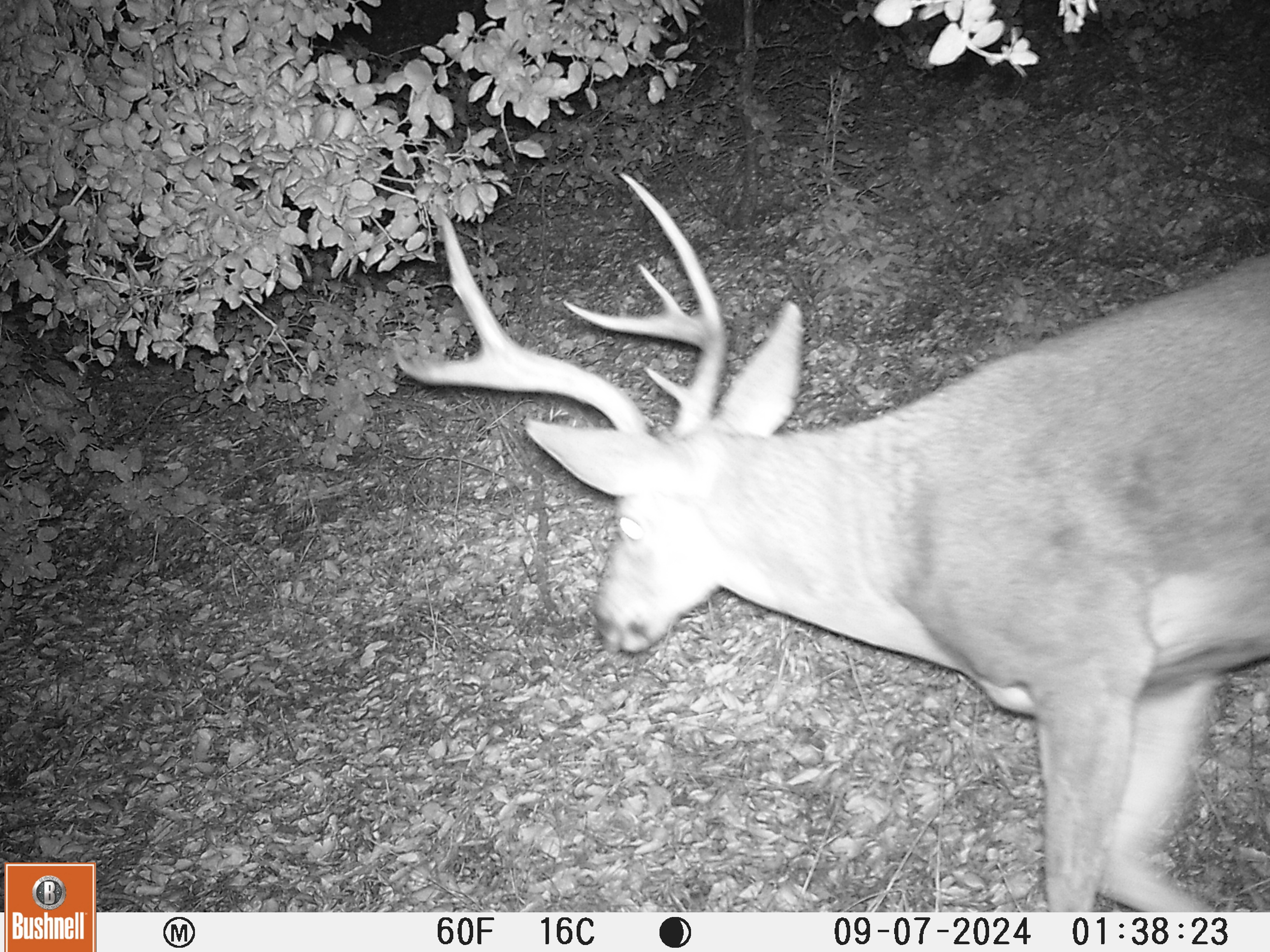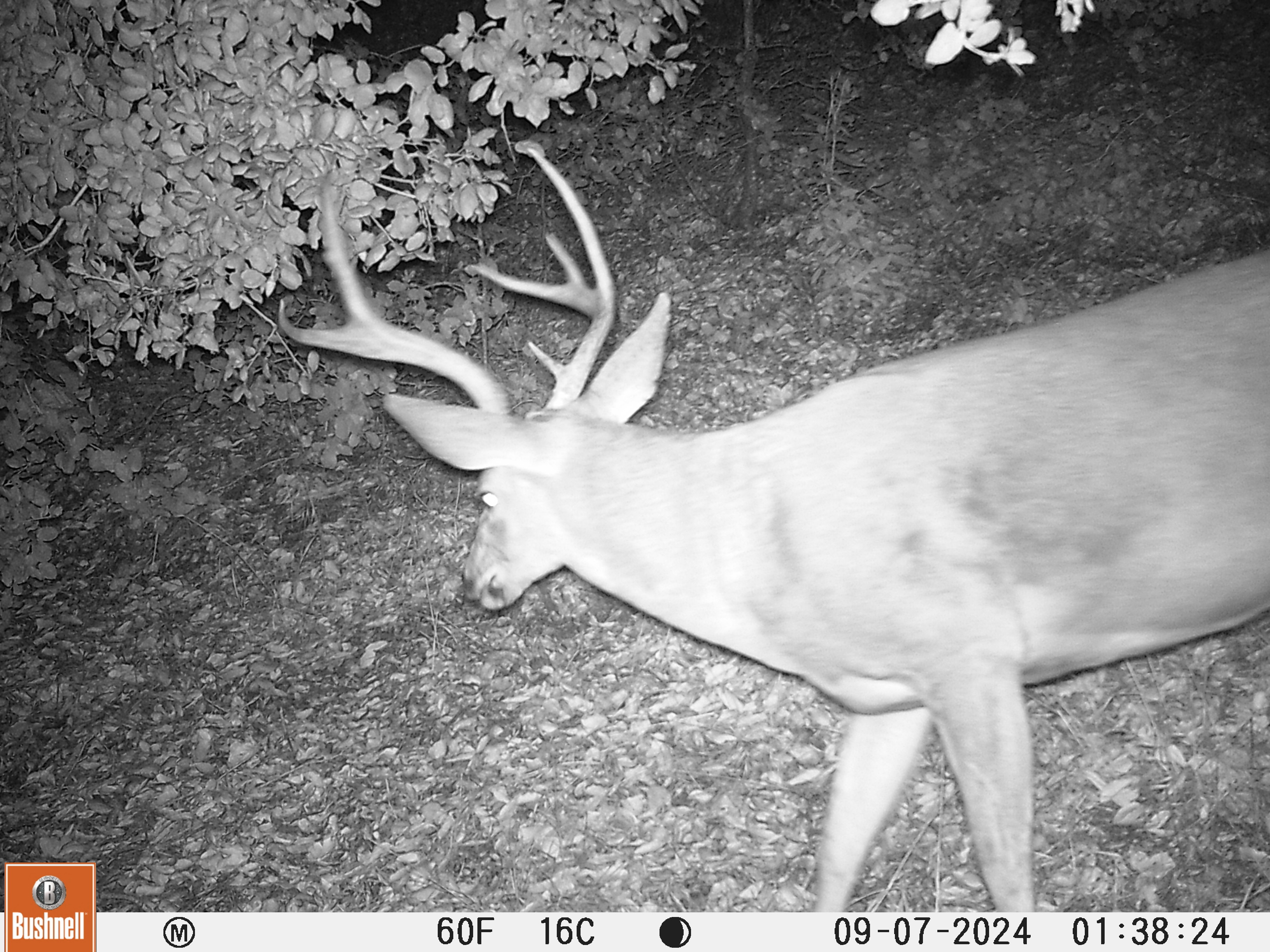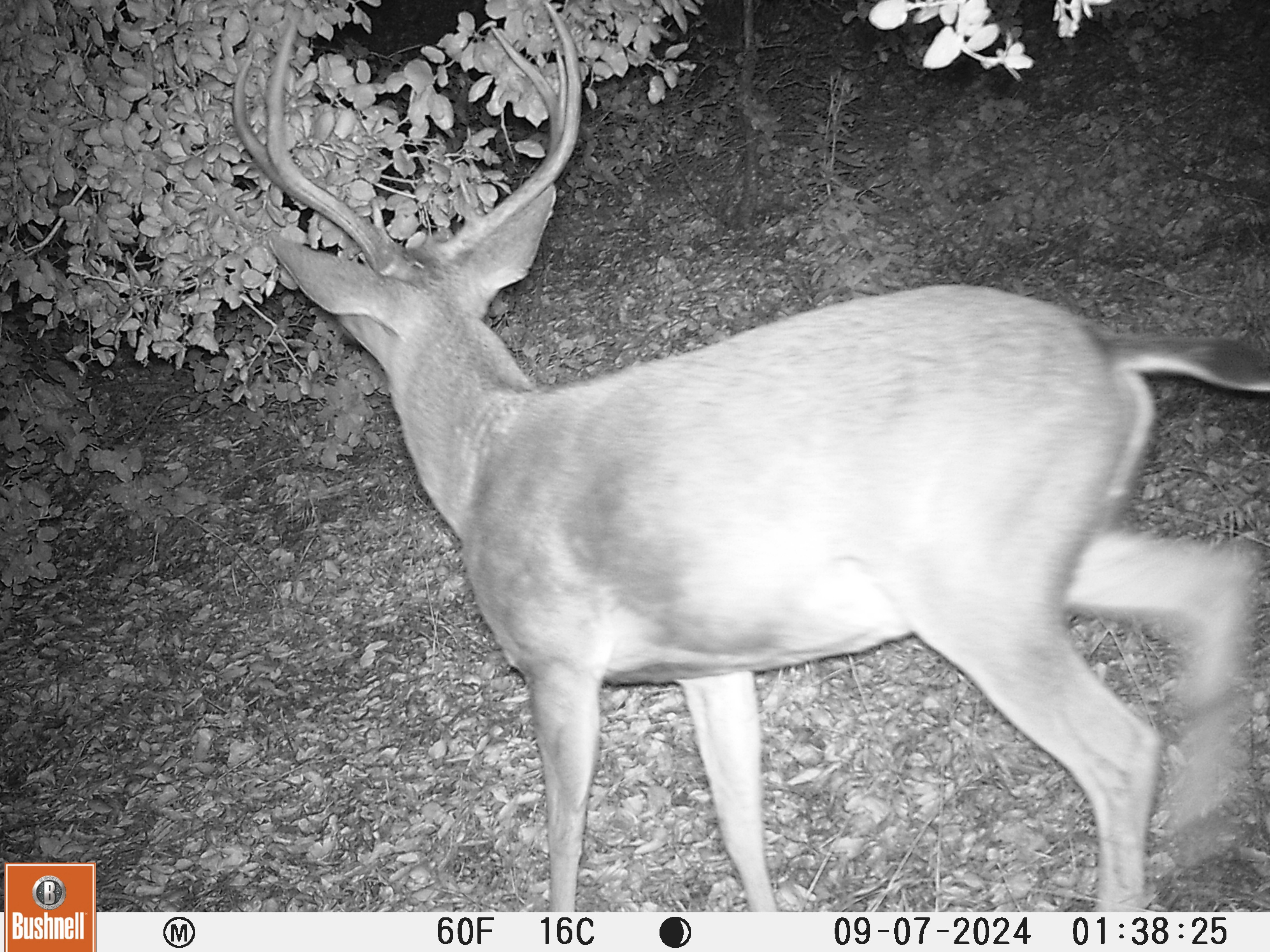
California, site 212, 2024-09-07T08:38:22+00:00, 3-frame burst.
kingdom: Animalia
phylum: Chordata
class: Mammalia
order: Artiodactyla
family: Cervidae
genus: Odocoileus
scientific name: Odocoileus hemionus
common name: mule deer